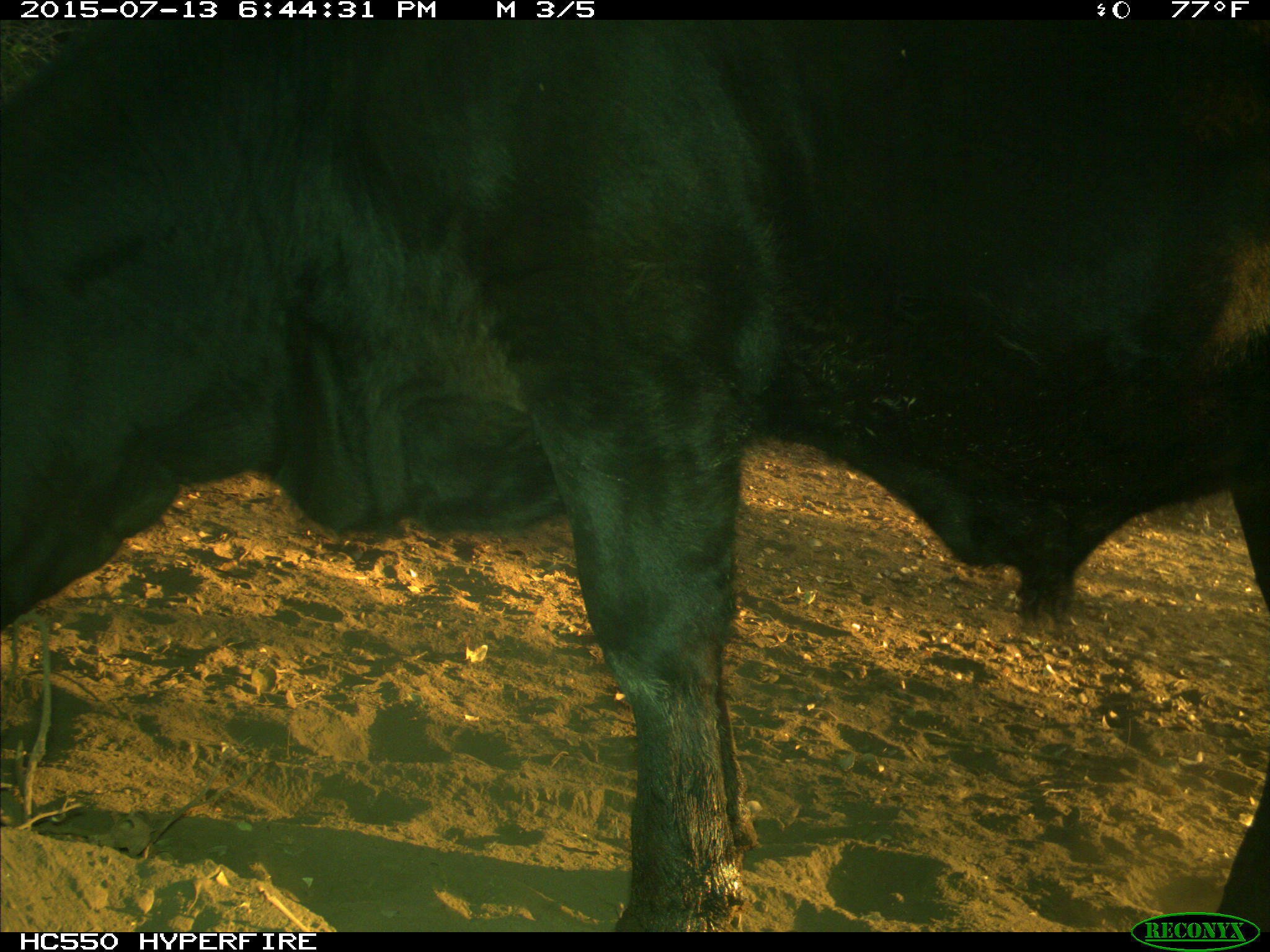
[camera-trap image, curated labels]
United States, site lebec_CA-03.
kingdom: Animalia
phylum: Chordata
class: Mammalia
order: Artiodactyla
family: Bovidae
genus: Bos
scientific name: Bos taurus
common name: domestic cow